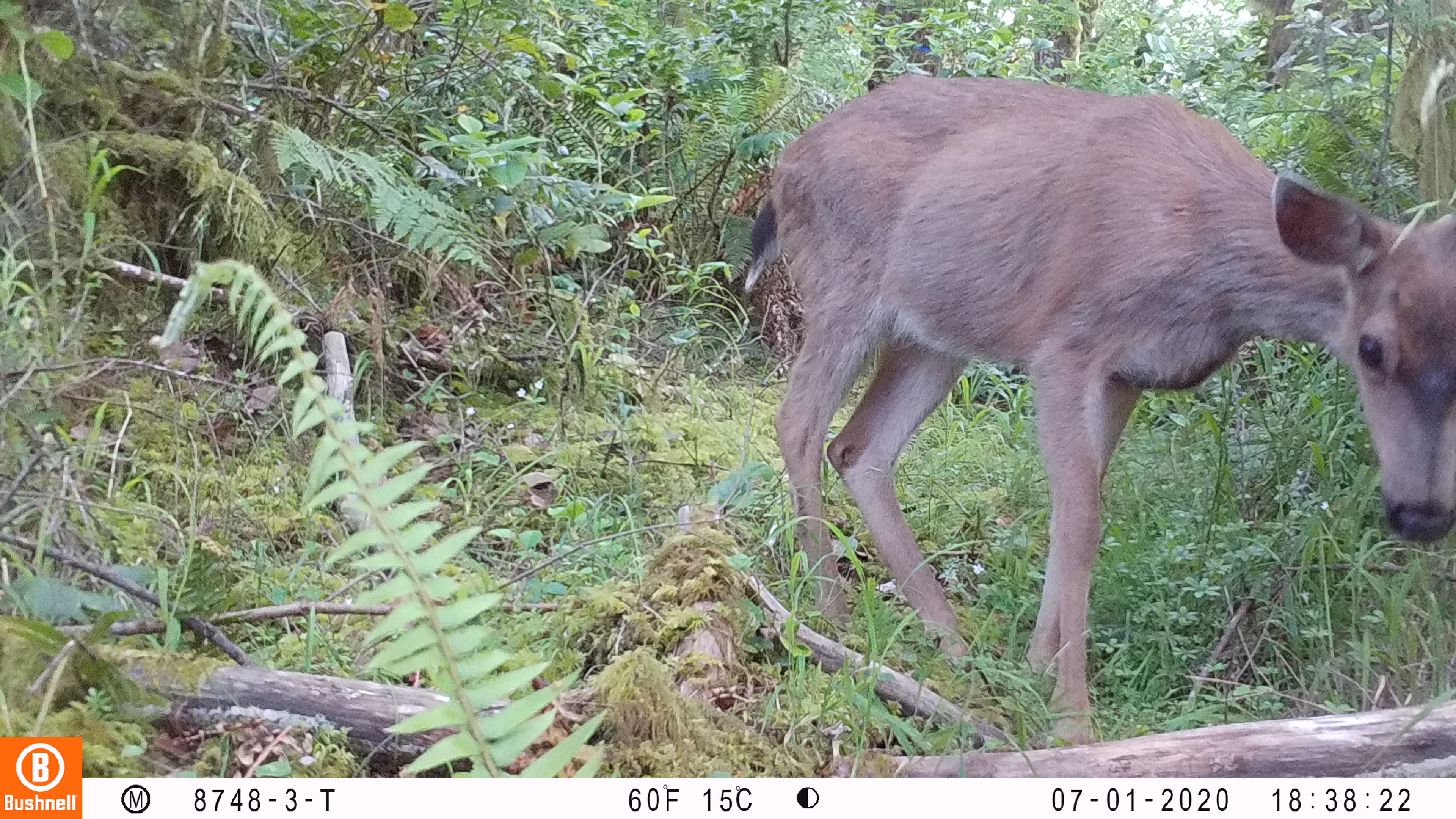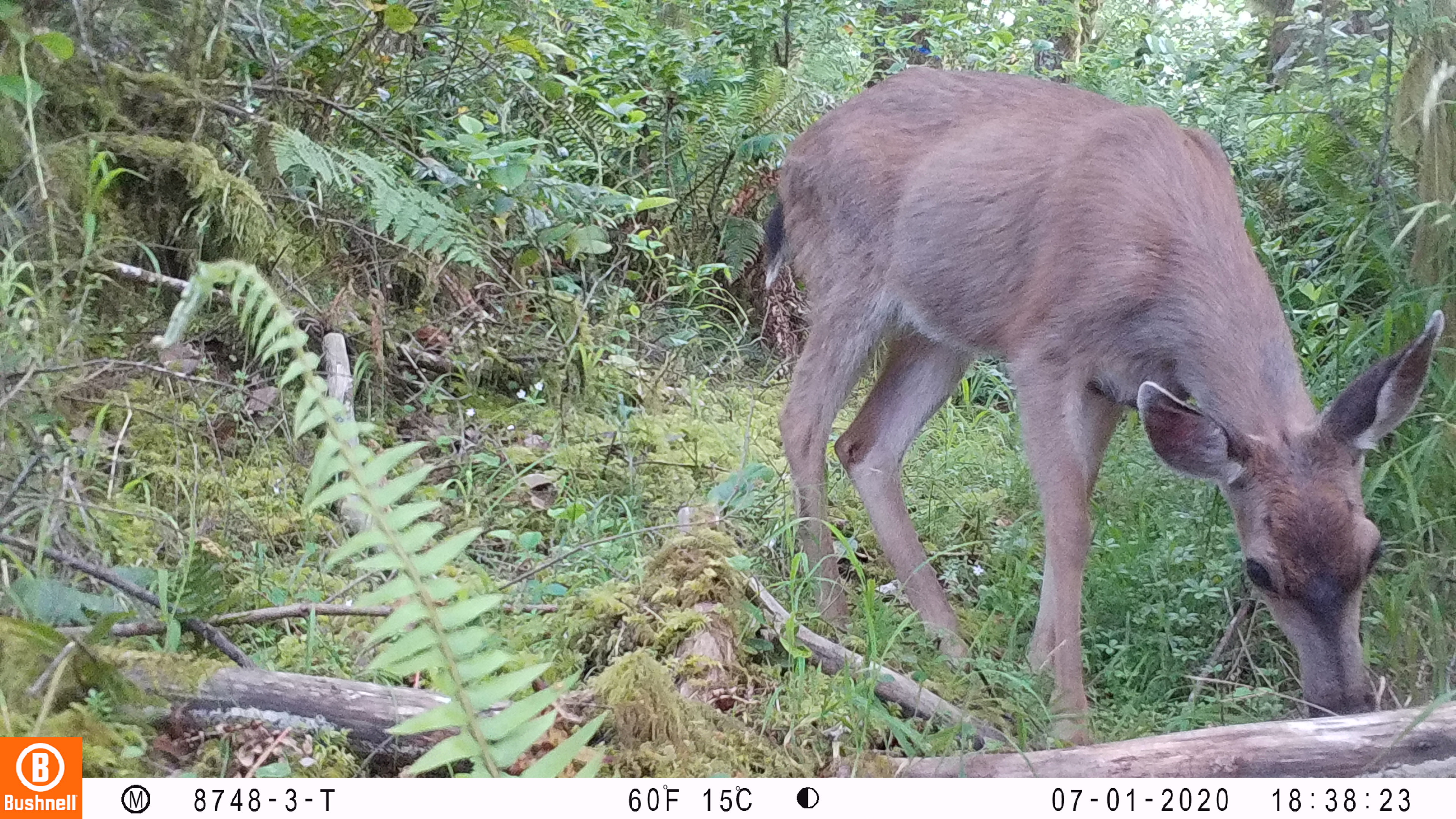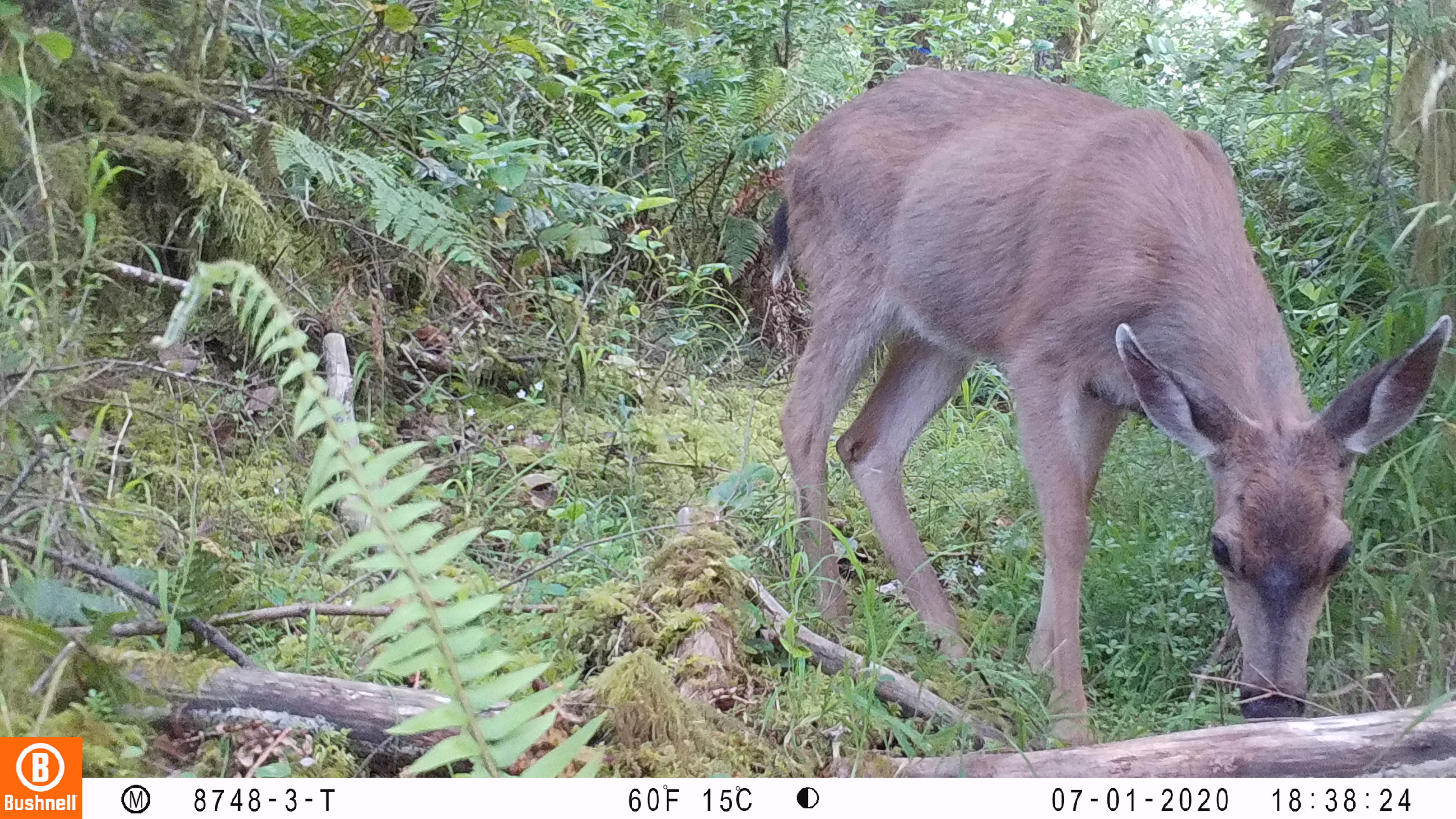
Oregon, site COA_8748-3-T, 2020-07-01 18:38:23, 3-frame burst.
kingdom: Animalia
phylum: Chordata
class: Mammalia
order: Artiodactyla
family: Cervidae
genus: Odocoileus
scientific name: Odocoileus hemionus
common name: black-tailed deer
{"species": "black-tailed deer (Odocoileus hemionus)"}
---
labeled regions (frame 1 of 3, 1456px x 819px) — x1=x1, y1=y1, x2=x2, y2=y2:
black-tailed deer: x1=732, y1=67, x2=1453, y2=740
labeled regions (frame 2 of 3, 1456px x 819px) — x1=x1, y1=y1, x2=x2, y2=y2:
black-tailed deer: x1=749, y1=73, x2=1445, y2=740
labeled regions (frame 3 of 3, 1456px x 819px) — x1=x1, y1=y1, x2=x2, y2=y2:
black-tailed deer: x1=747, y1=55, x2=1453, y2=734